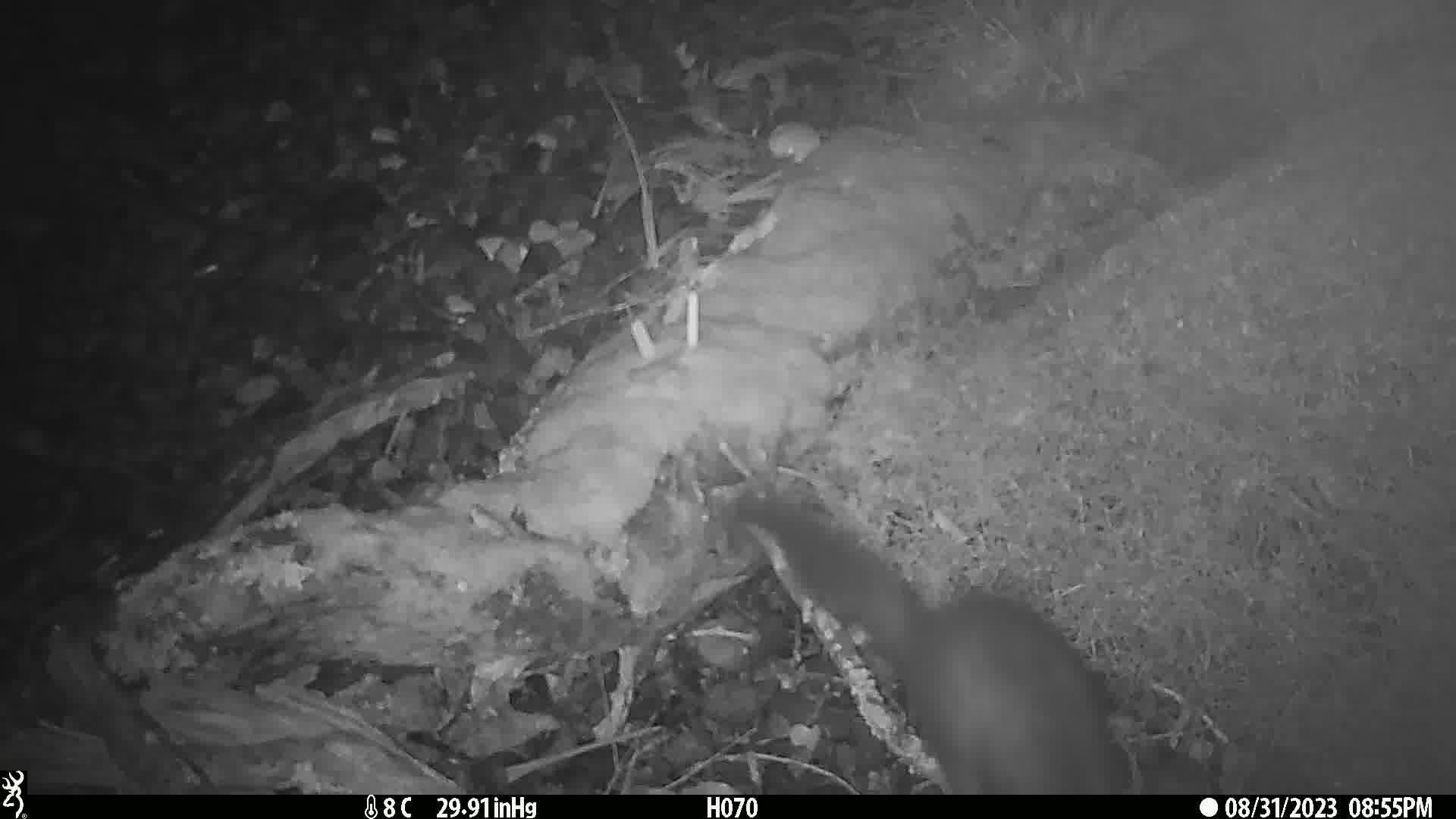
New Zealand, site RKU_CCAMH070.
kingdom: Animalia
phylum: Chordata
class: Mammalia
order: Diprotodontia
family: Phalangeridae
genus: Trichosurus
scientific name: Trichosurus vulpecula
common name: common brushtail possum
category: possum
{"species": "possum (common brushtail possum) (Trichosurus vulpecula)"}